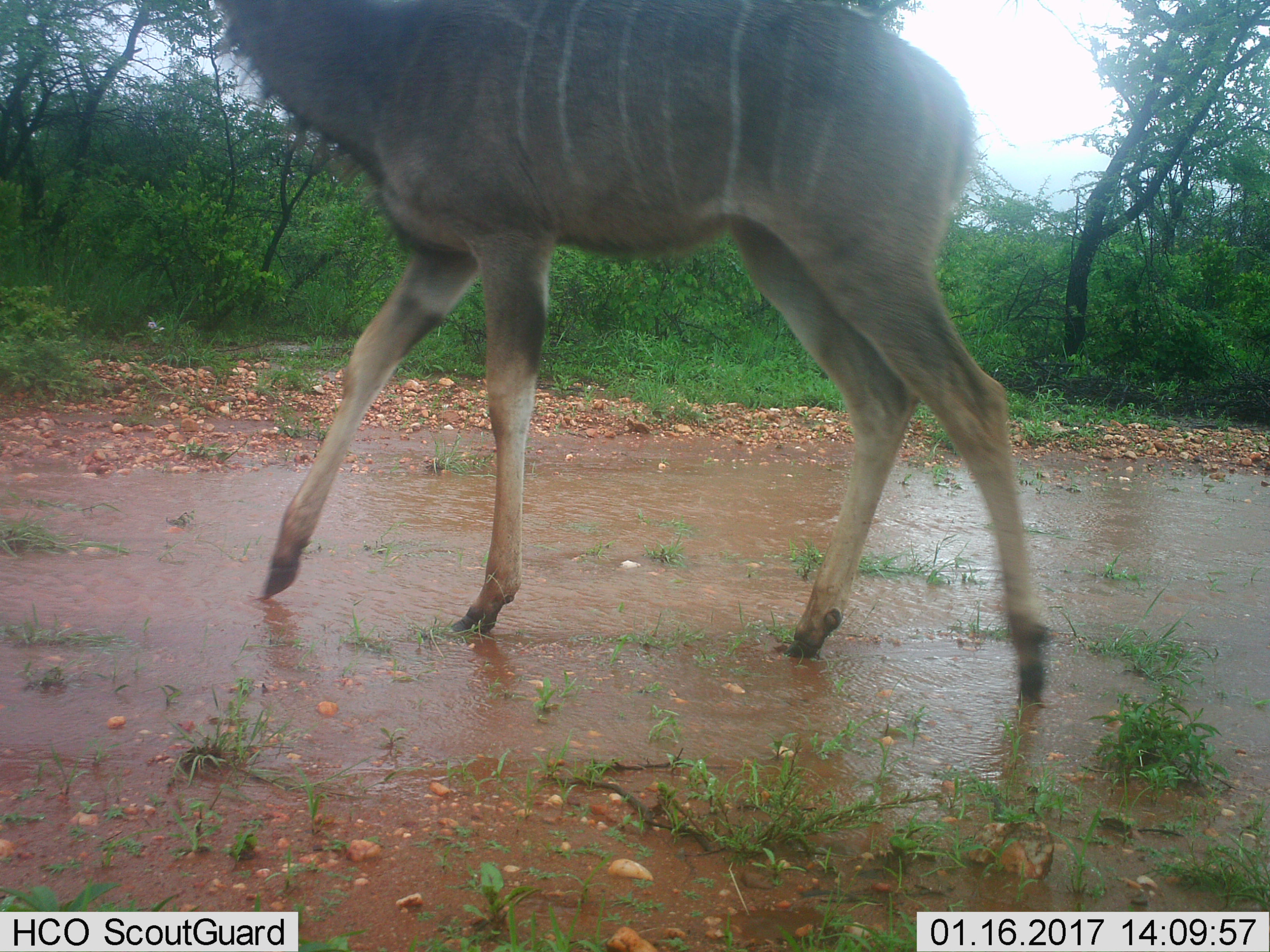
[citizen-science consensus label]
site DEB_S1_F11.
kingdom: Animalia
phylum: Chordata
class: Mammalia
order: Artiodactyla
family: Bovidae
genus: Tragelaphus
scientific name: Tragelaphus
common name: kudu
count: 1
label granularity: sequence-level